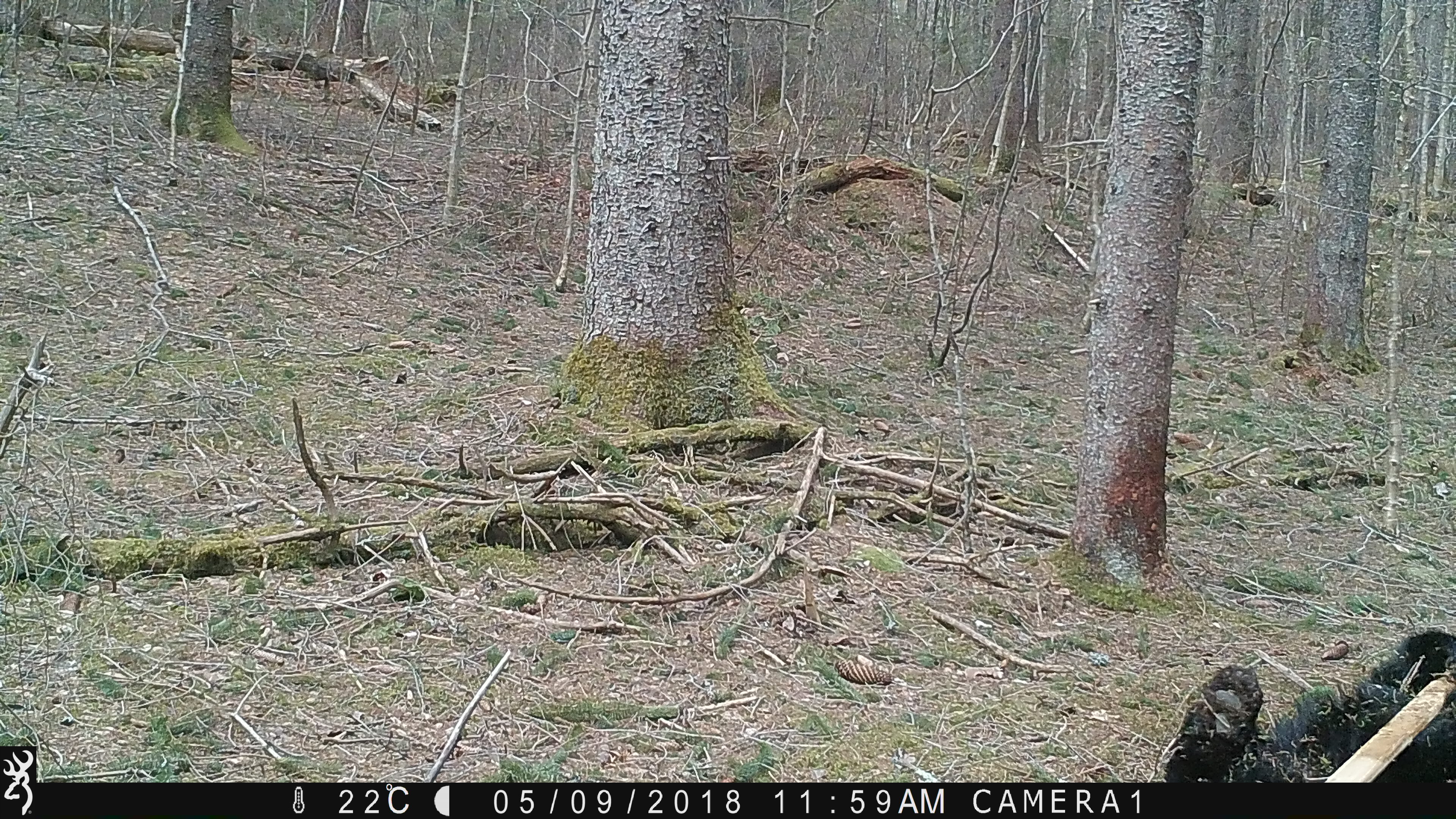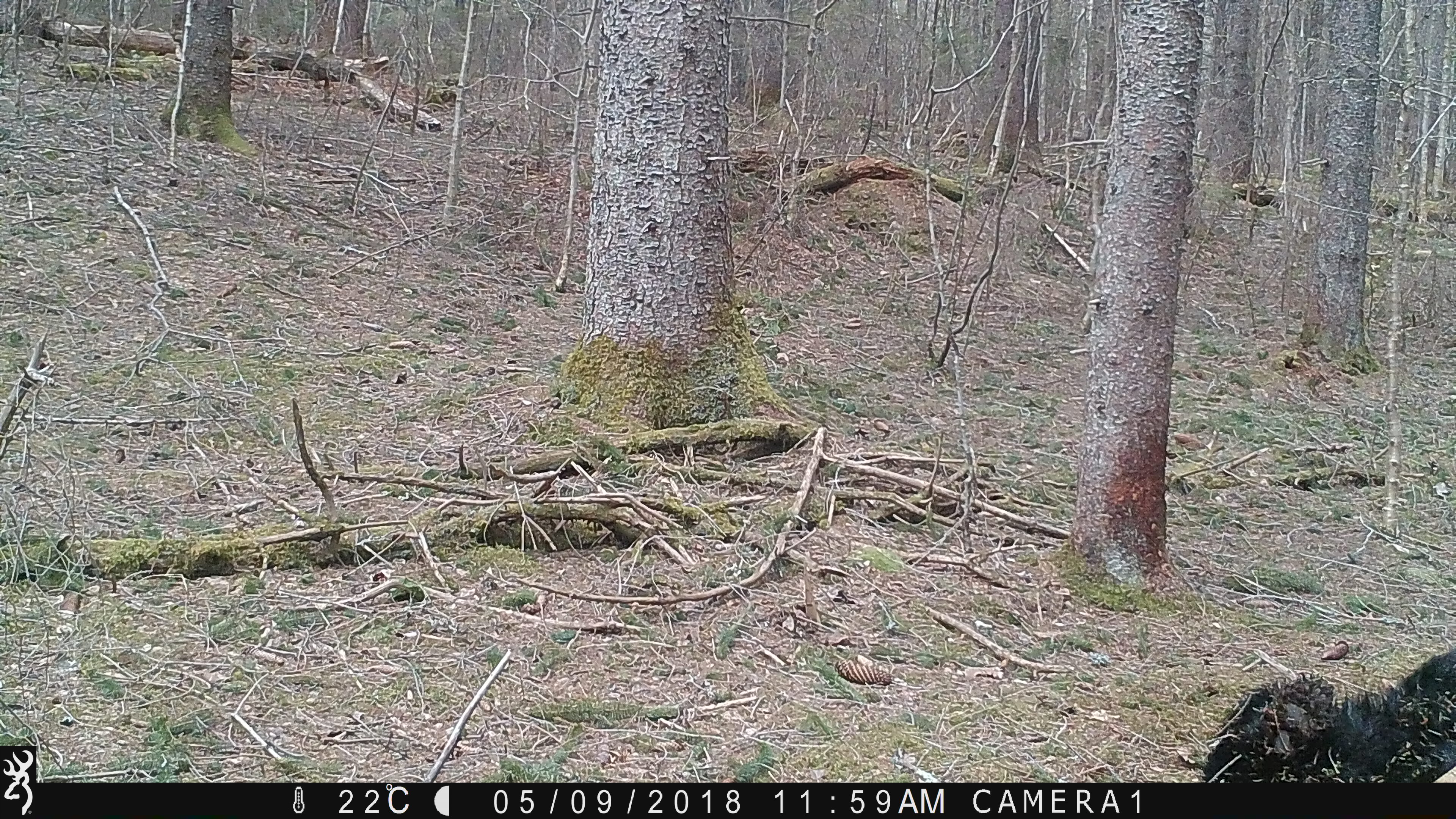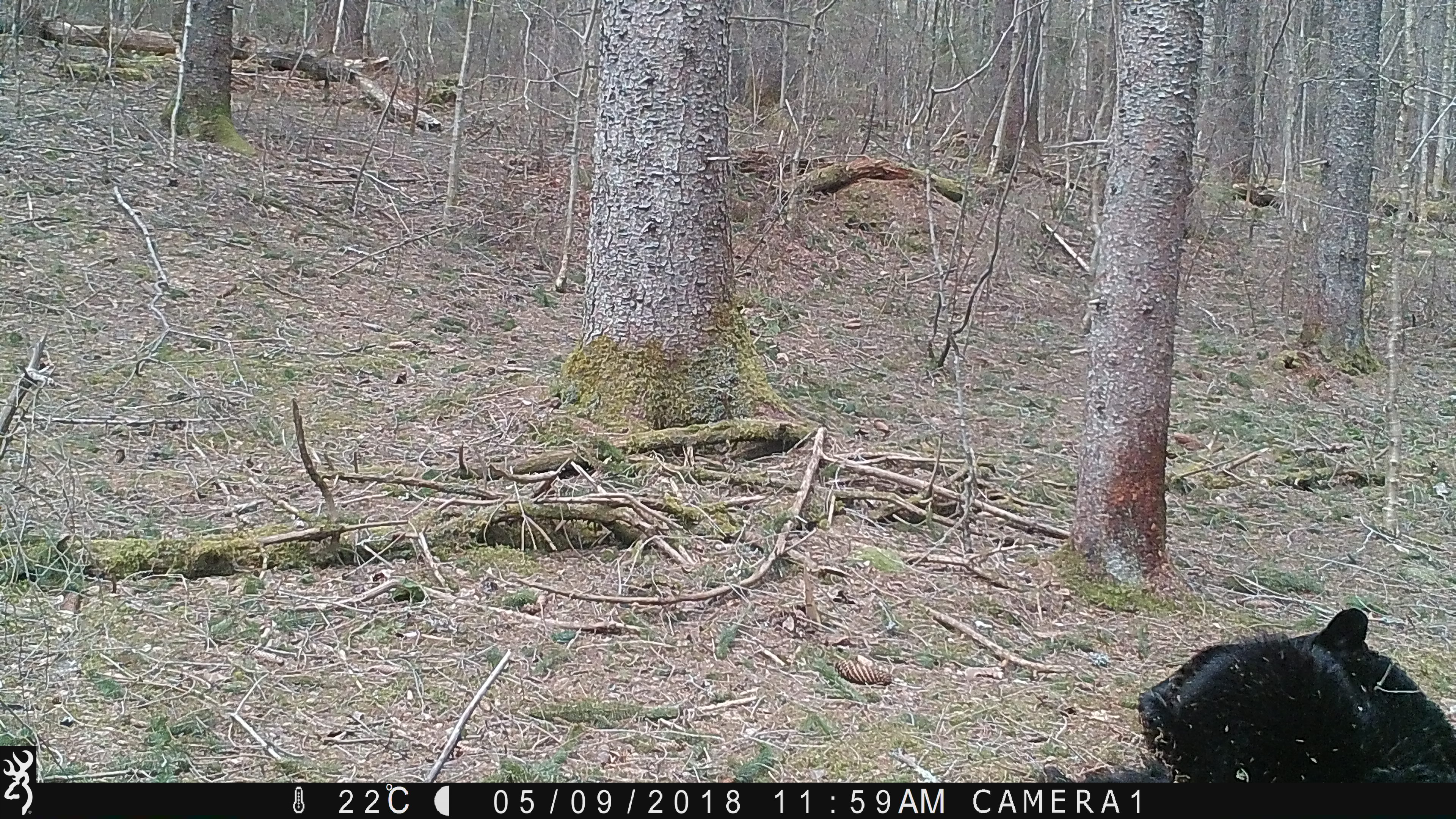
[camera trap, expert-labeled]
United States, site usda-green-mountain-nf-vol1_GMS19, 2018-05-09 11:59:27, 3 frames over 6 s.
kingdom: Animalia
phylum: Chordata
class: Mammalia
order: Carnivora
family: Ursidae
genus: Ursus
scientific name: Ursus americanus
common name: black bear